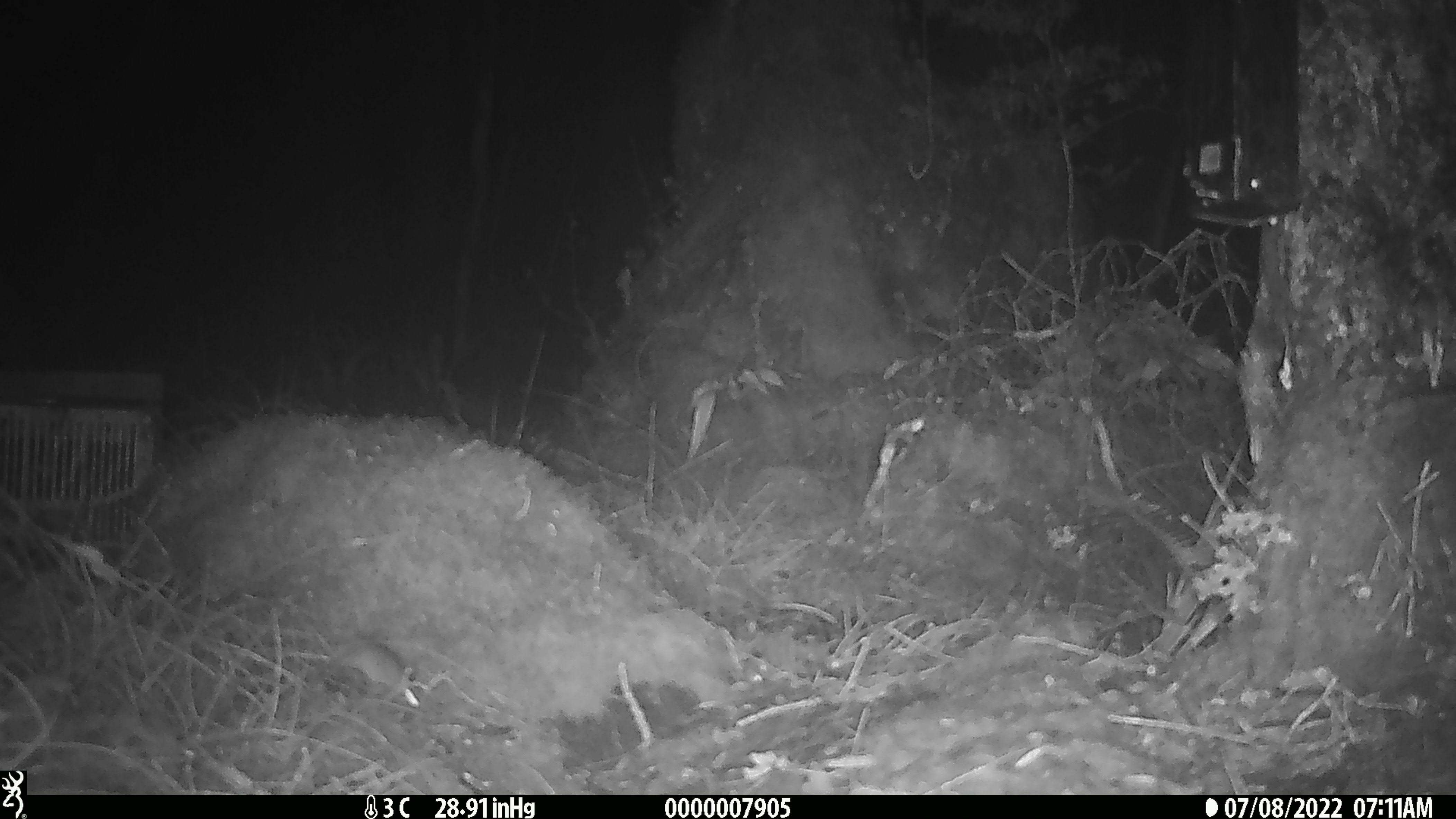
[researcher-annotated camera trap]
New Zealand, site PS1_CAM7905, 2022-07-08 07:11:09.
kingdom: Animalia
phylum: Chordata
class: Mammalia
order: Rodentia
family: Muridae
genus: Mus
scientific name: Mus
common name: mouse